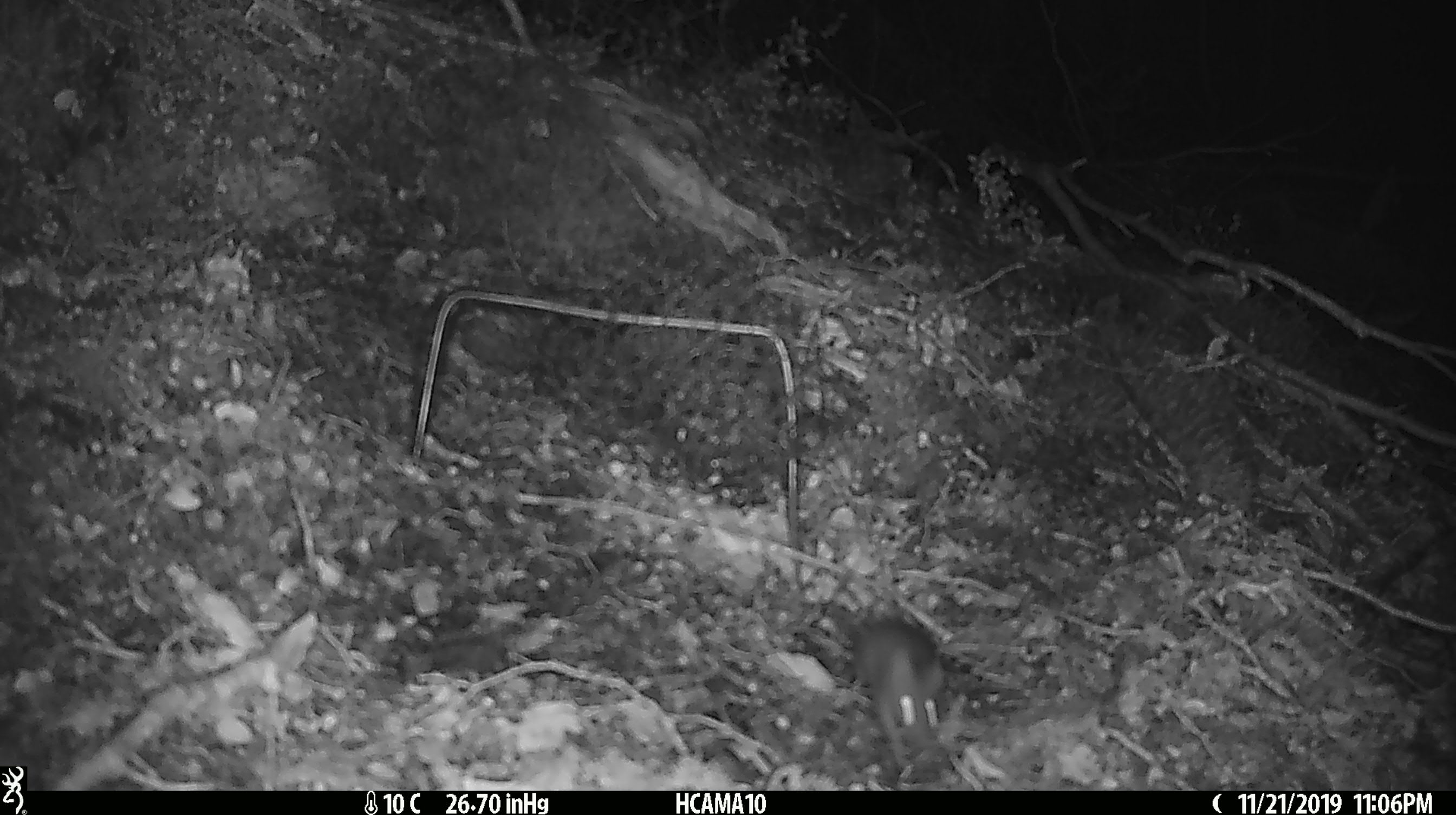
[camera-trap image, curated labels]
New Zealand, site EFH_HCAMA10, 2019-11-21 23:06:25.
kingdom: Animalia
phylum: Chordata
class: Mammalia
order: Rodentia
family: Muridae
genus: Mus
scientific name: Mus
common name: mouse